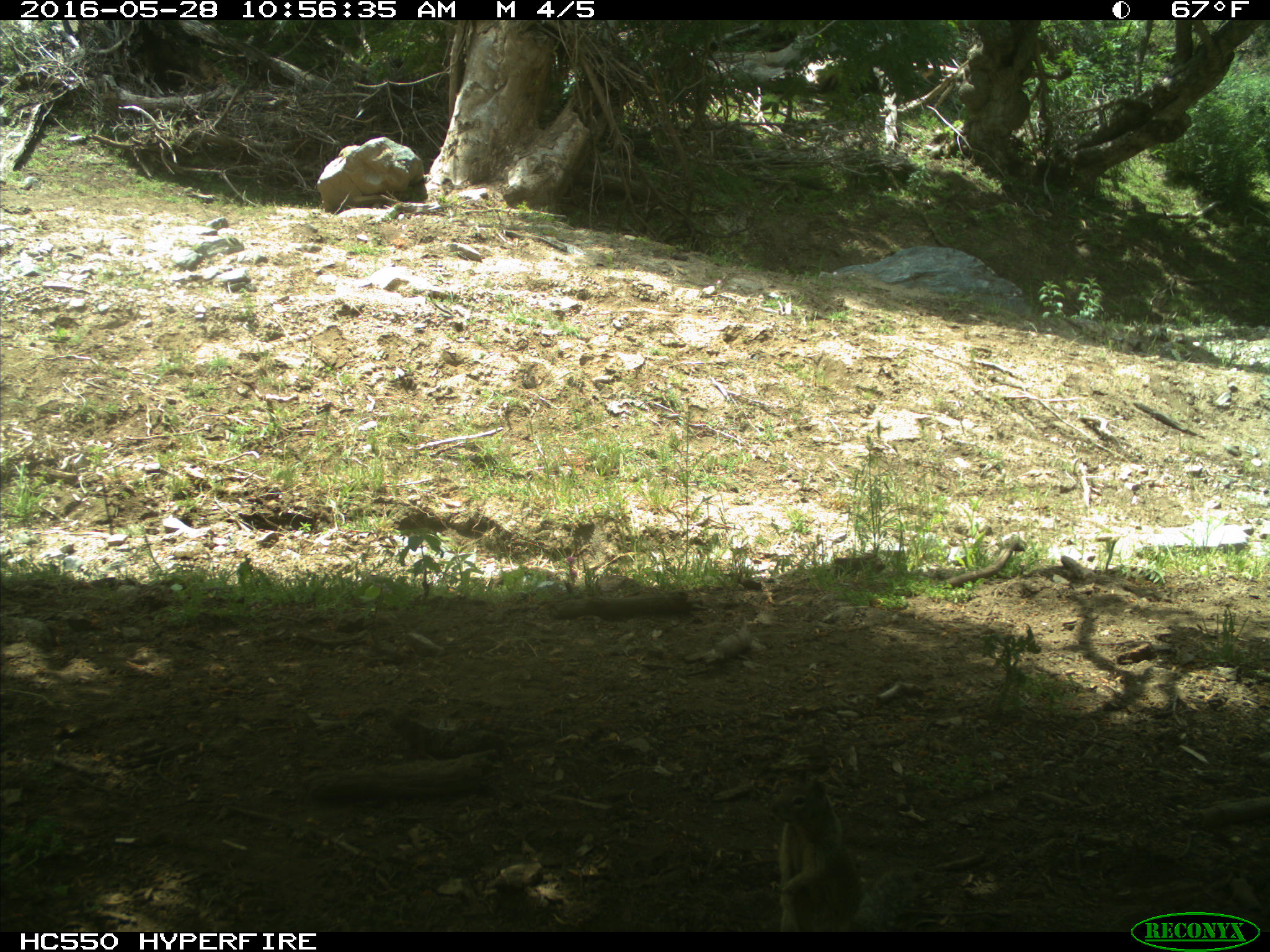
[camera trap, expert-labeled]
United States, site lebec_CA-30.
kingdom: Animalia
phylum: Chordata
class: Mammalia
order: Rodentia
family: Sciuridae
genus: Otospermophilus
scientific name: Otospermophilus beecheyi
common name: california ground squirrel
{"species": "Otospermophilus beecheyi (california ground squirrel)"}